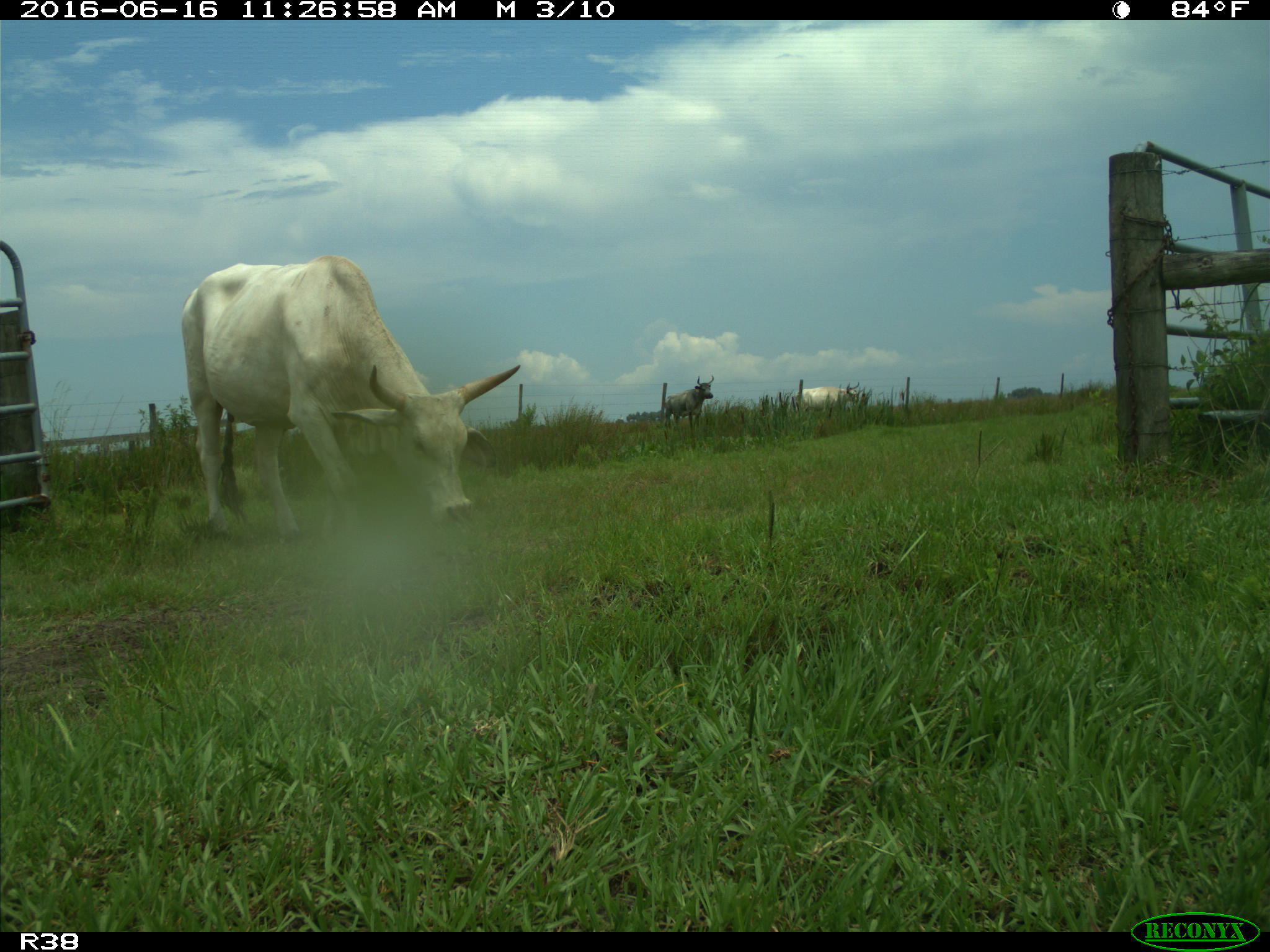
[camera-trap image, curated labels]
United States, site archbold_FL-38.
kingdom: Animalia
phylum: Chordata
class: Mammalia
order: Artiodactyla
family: Bovidae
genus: Bos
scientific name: Bos taurus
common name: domestic cow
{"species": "Bos taurus (domestic cow)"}